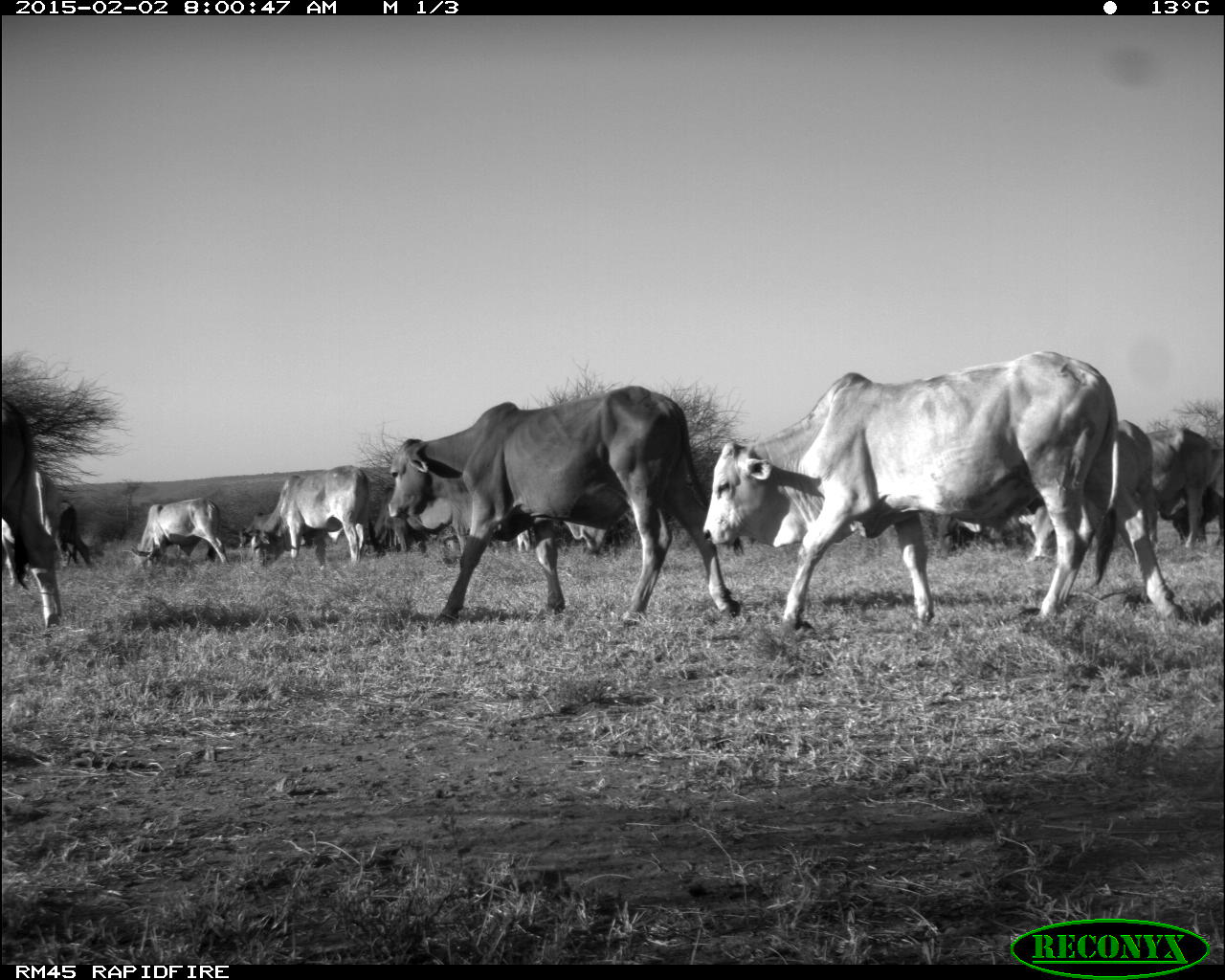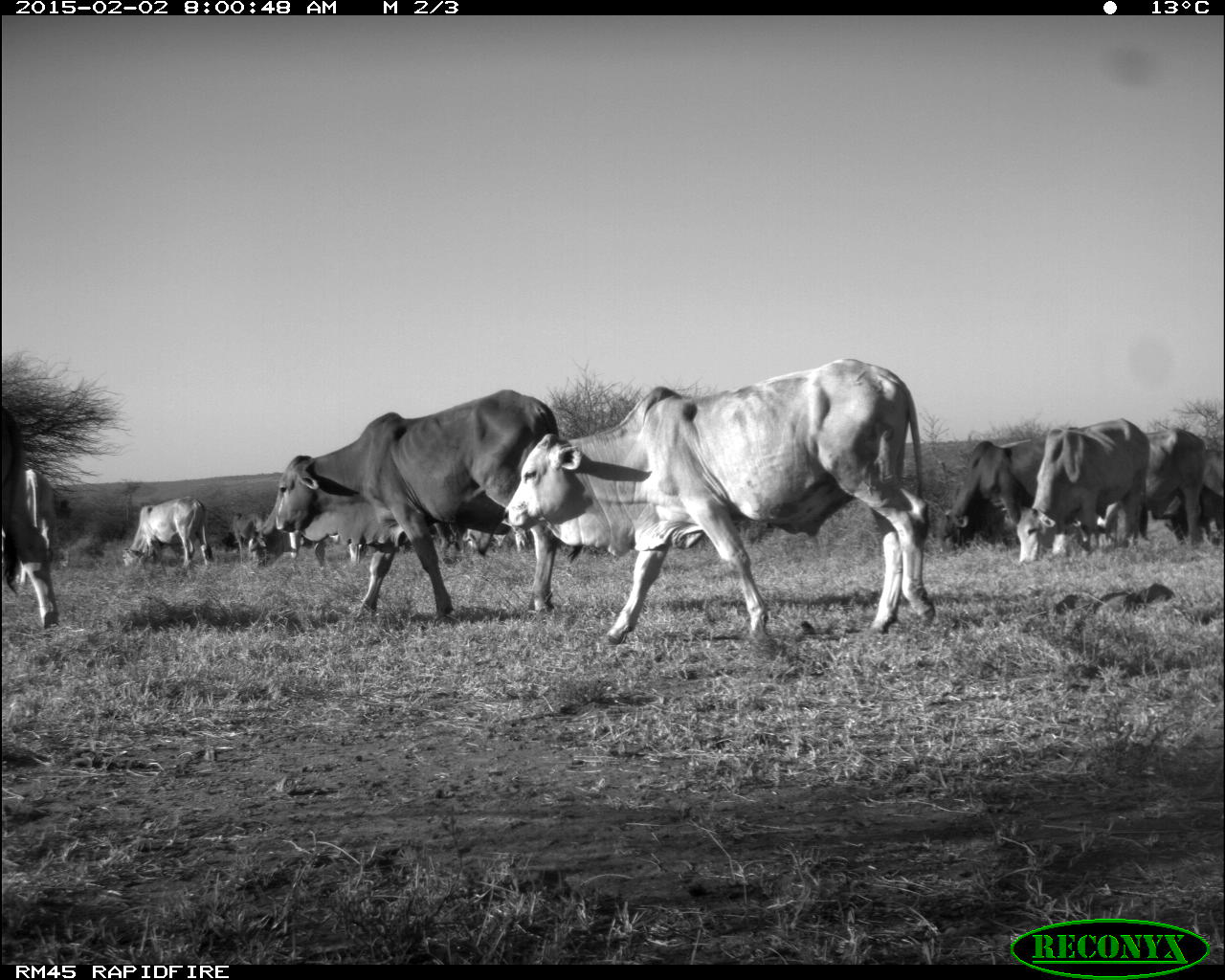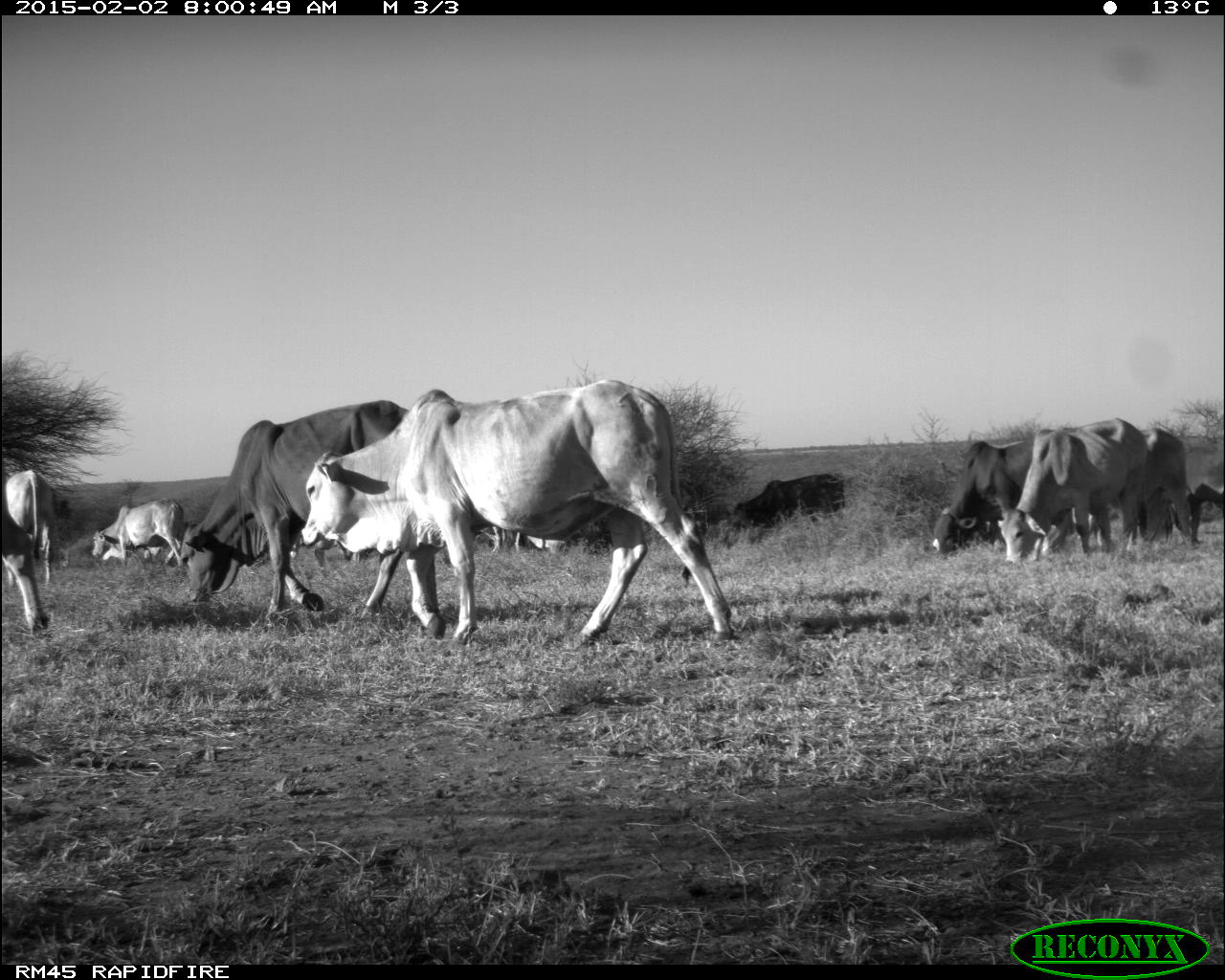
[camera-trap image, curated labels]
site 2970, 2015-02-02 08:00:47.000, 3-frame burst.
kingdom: Animalia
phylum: Chordata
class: Mammalia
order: Artiodactyla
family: Bovidae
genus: Bos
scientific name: Bos taurus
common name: domestic cattle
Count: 17.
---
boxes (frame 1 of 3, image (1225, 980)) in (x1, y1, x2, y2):
bos taurus: (2, 347, 1225, 640)